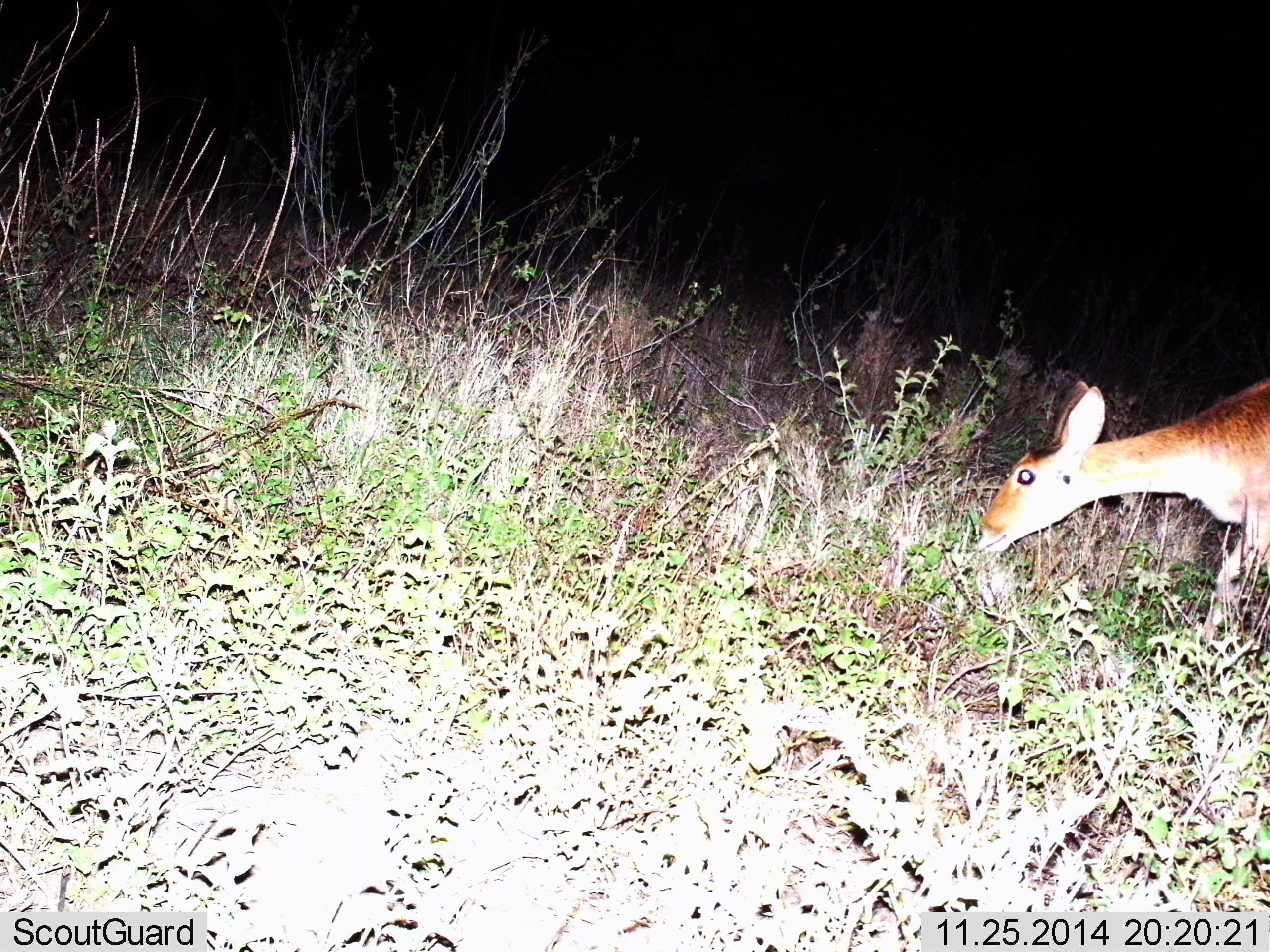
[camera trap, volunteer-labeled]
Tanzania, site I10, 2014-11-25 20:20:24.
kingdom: Animalia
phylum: Chordata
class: Mammalia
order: Artiodactyla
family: Bovidae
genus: Redunca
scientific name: Redunca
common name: reedbuck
Reedbuck (Redunca), count 1. Behavior (volunteer vote fractions): standing 10%, resting 0%, moving 10%, interacting 0%. Young present (vote fraction): 0%. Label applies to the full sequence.